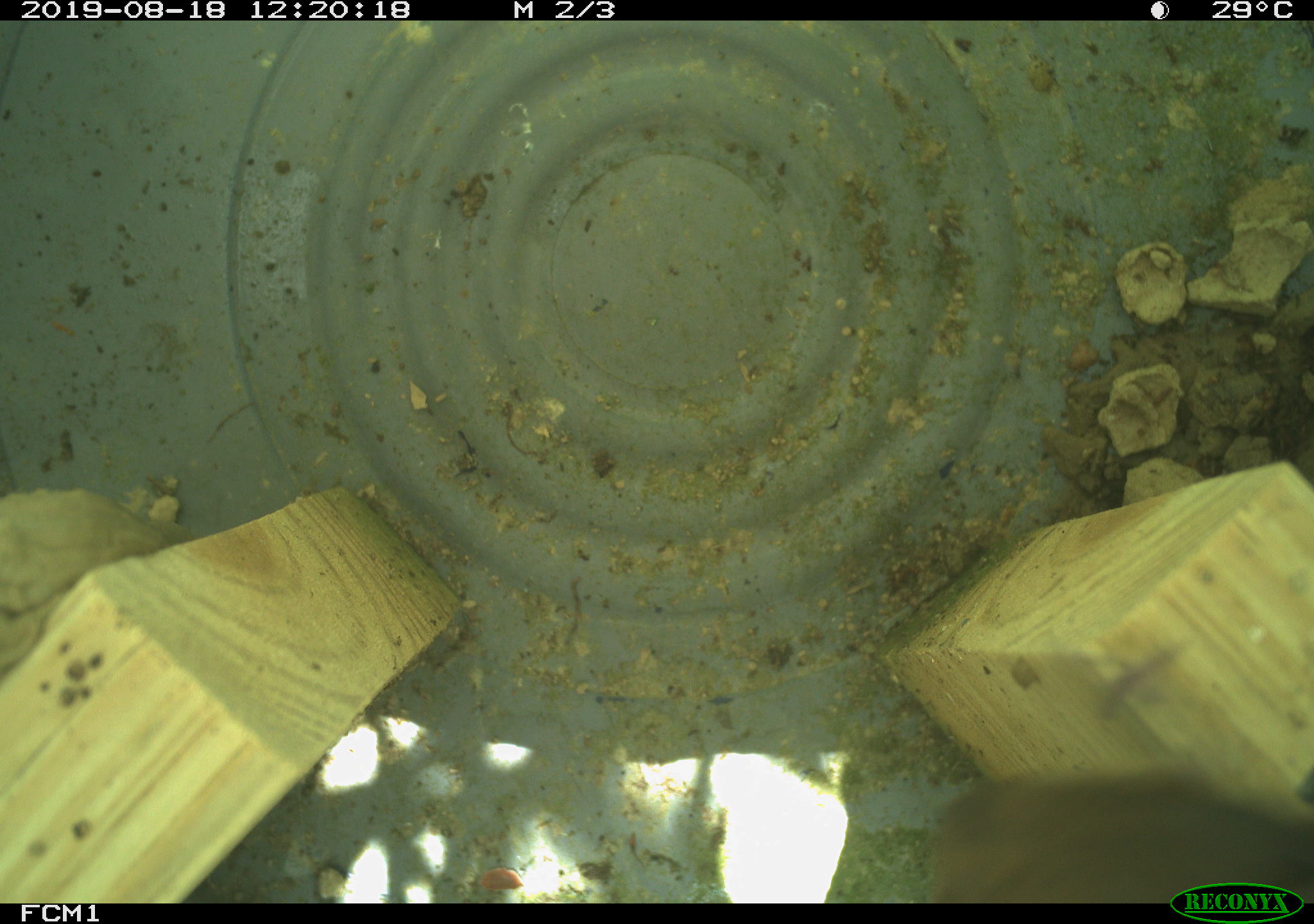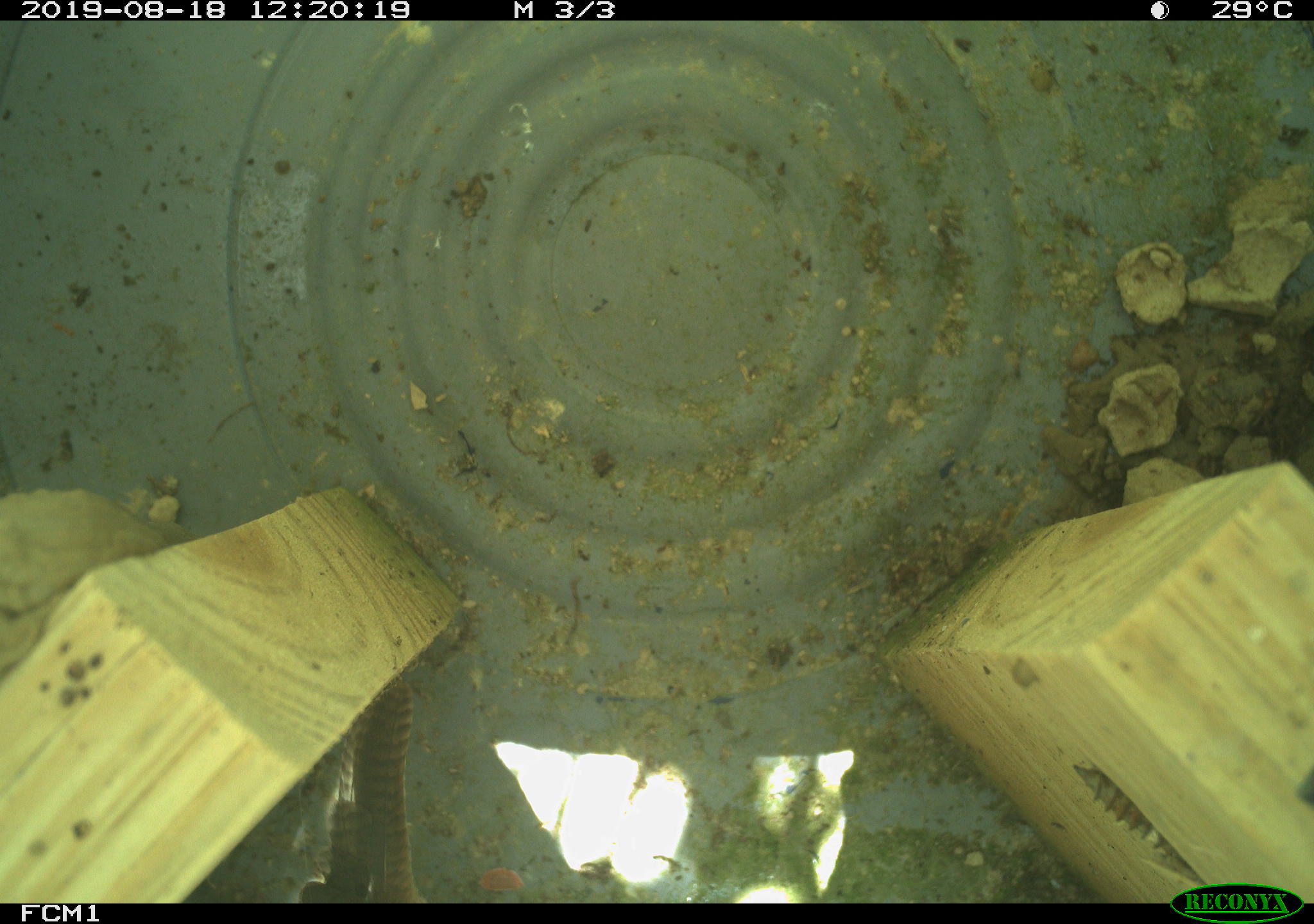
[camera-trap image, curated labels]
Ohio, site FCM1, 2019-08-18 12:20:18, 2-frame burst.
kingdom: Animalia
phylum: Chordata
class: Aves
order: Passeriformes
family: Troglodytidae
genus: Troglodytes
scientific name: Troglodytes aedon aedon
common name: northern house wren